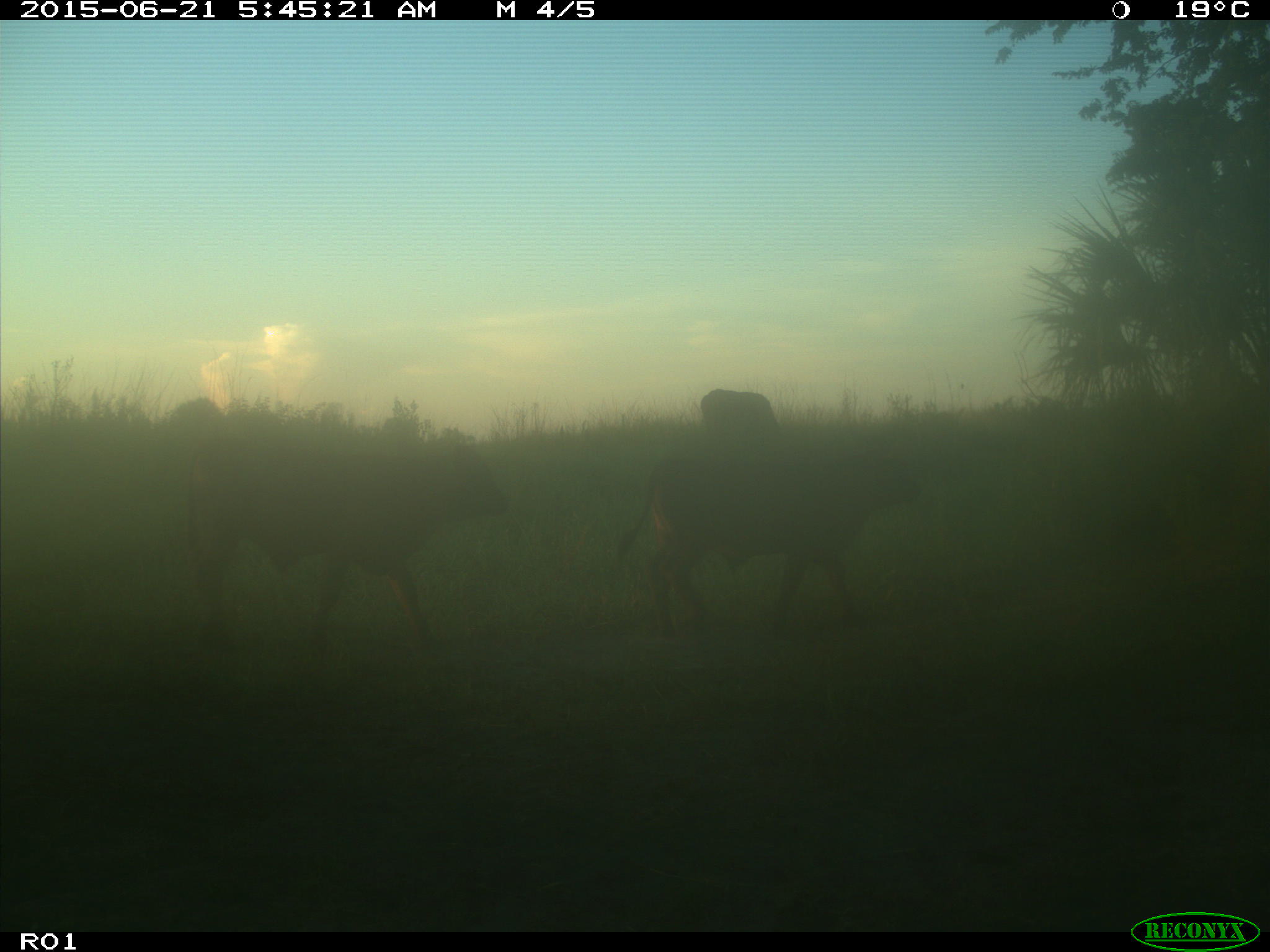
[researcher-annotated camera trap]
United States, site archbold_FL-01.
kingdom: Animalia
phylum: Chordata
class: Mammalia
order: Artiodactyla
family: Bovidae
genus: Bos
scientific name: Bos taurus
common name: domestic cow